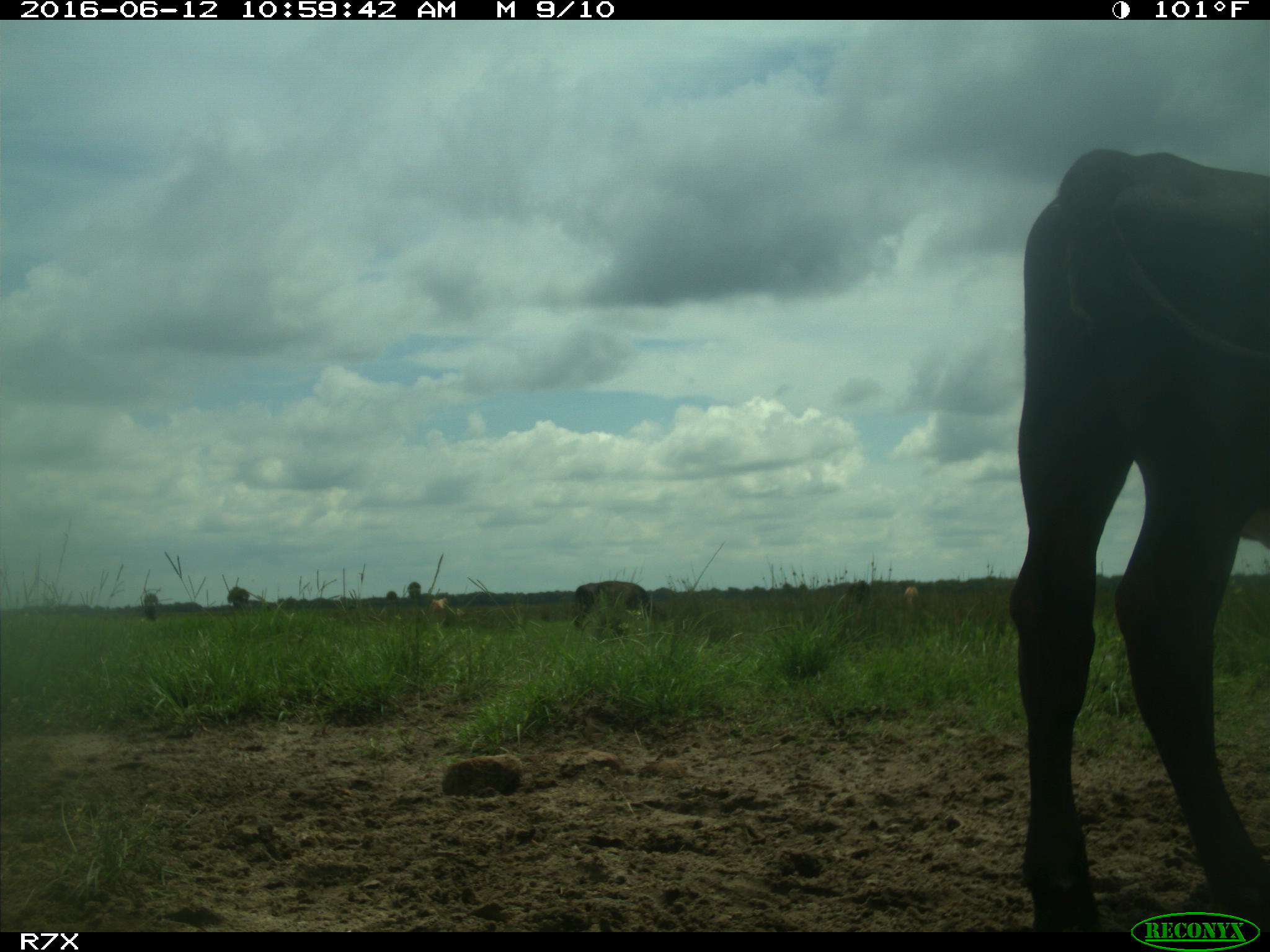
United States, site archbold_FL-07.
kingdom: Animalia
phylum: Chordata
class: Mammalia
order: Artiodactyla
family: Bovidae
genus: Bos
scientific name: Bos taurus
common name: domestic cow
Bos taurus (domestic cow).